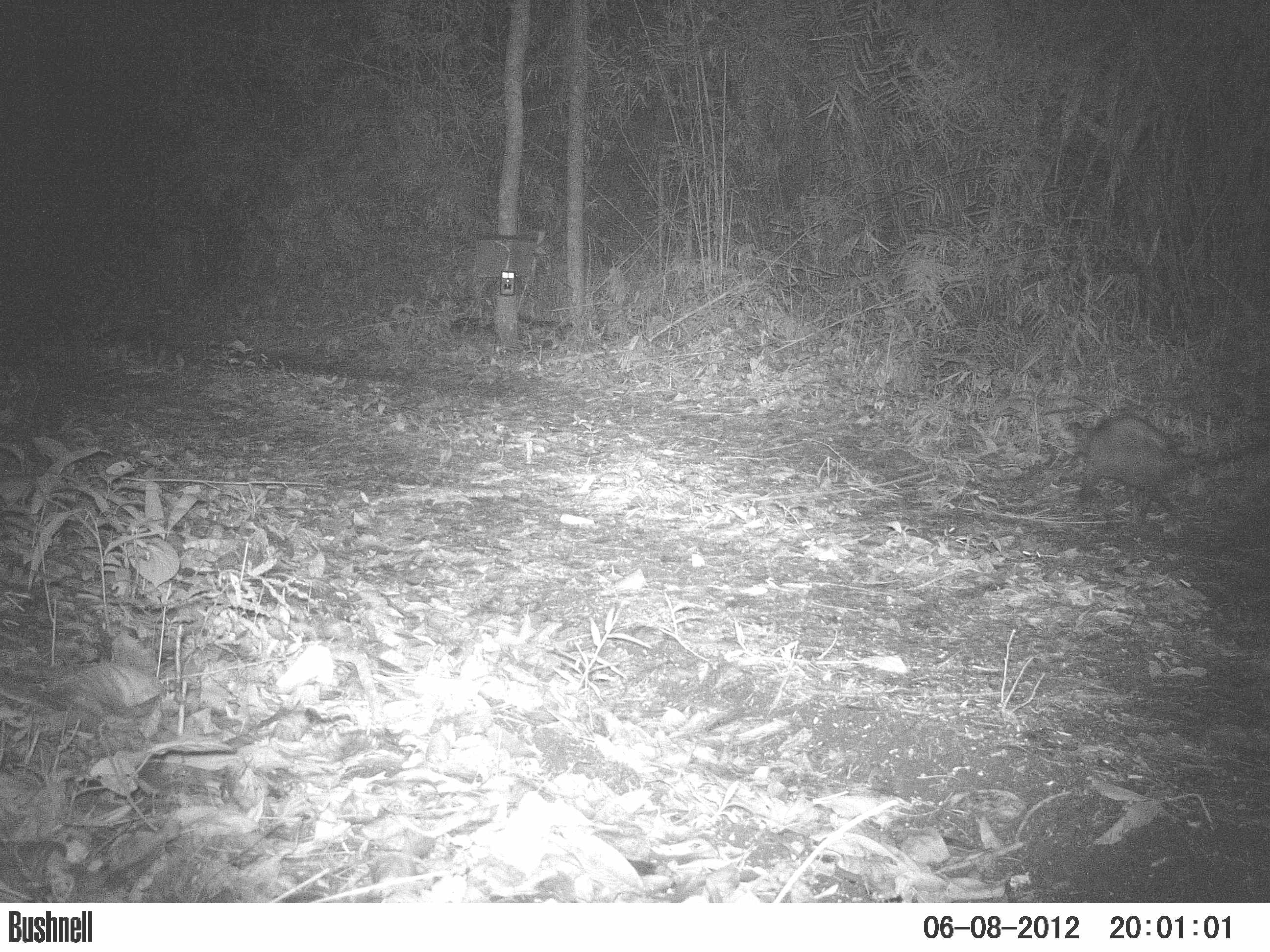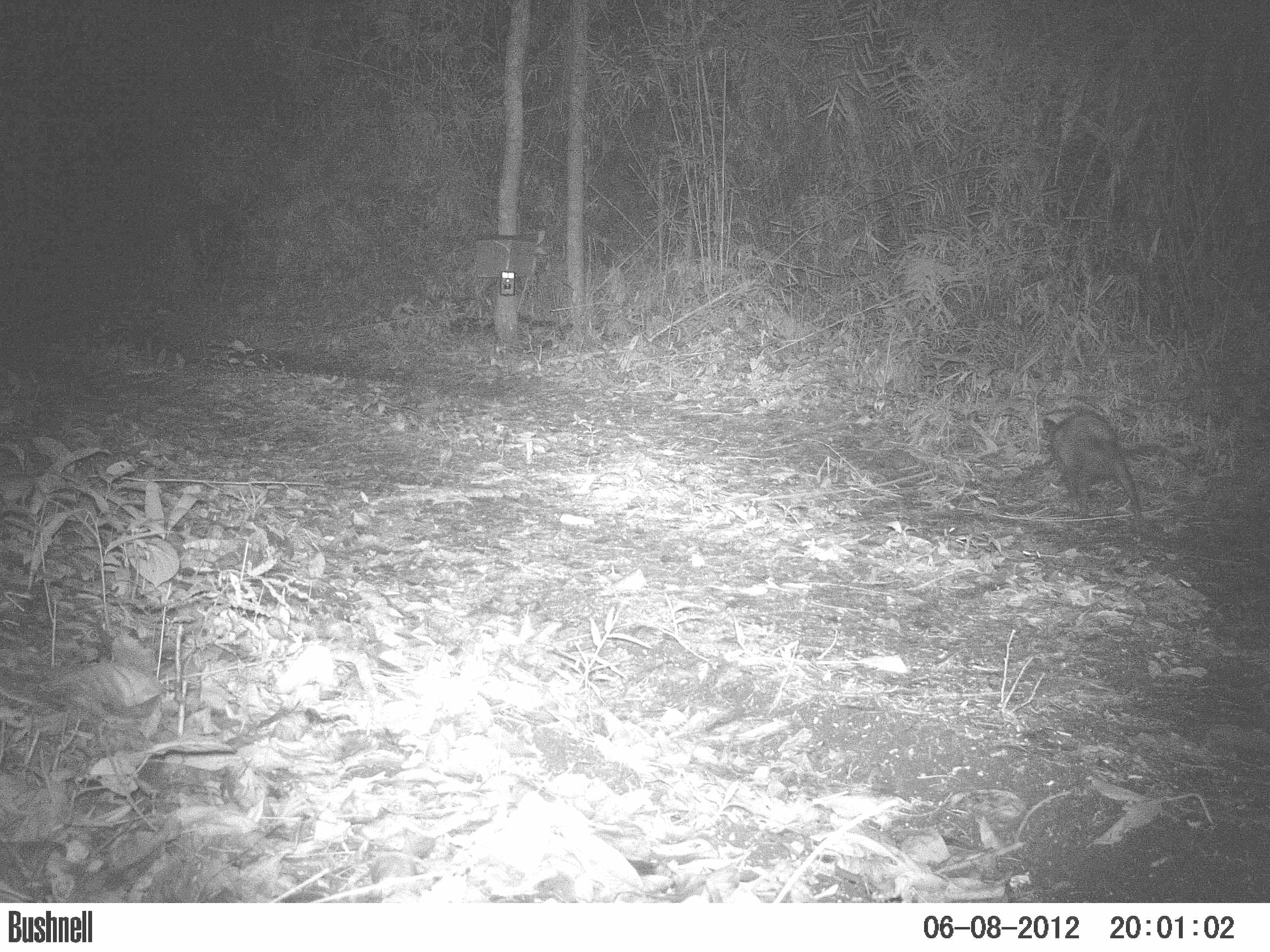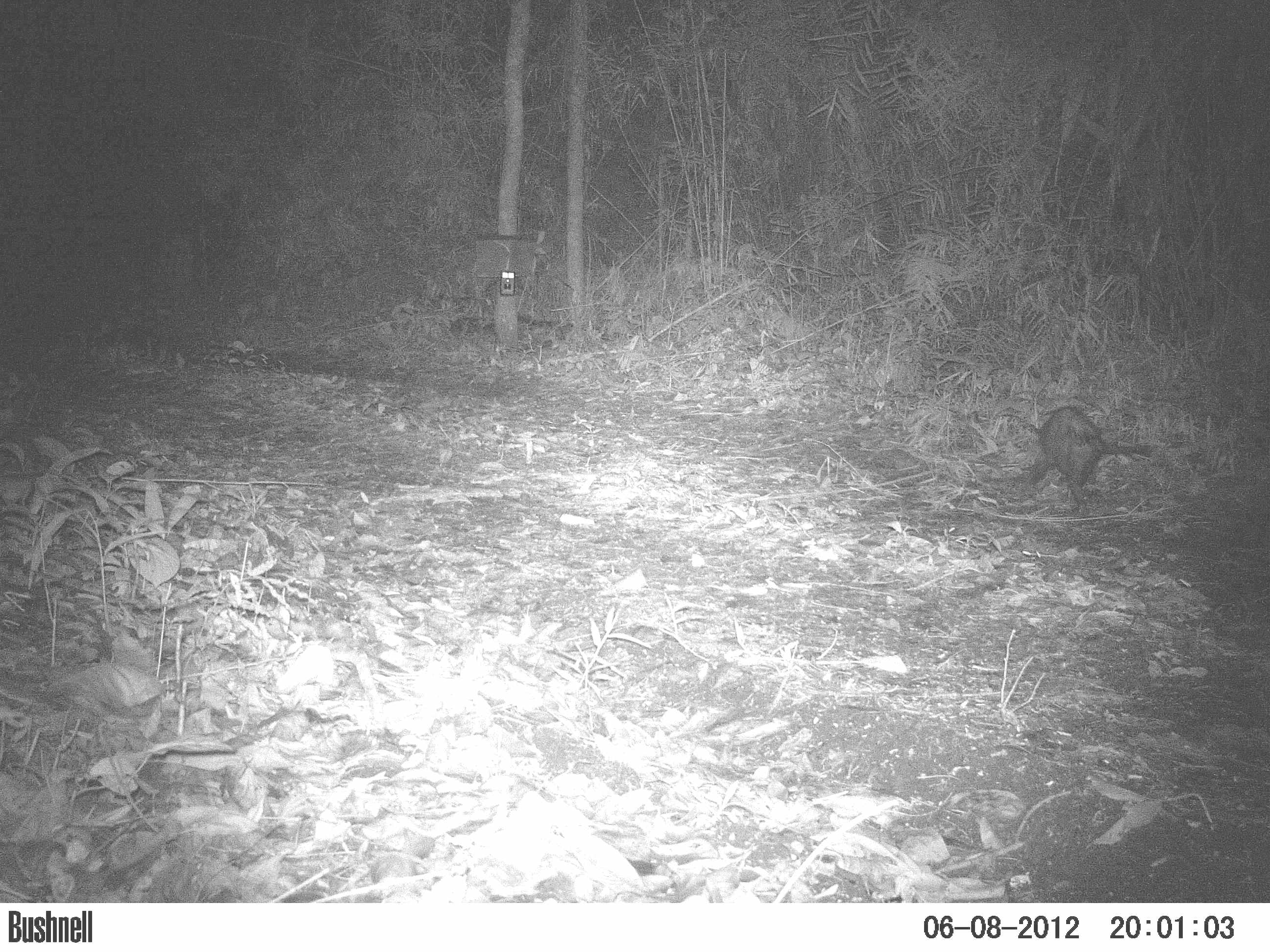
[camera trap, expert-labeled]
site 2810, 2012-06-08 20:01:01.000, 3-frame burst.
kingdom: Animalia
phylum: Chordata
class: Mammalia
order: Didelphimorphia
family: Didelphidae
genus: Didelphis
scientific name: Didelphis virginiana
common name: virginia opossum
Didelphis virginiana (virginia opossum), count 1, age adult.